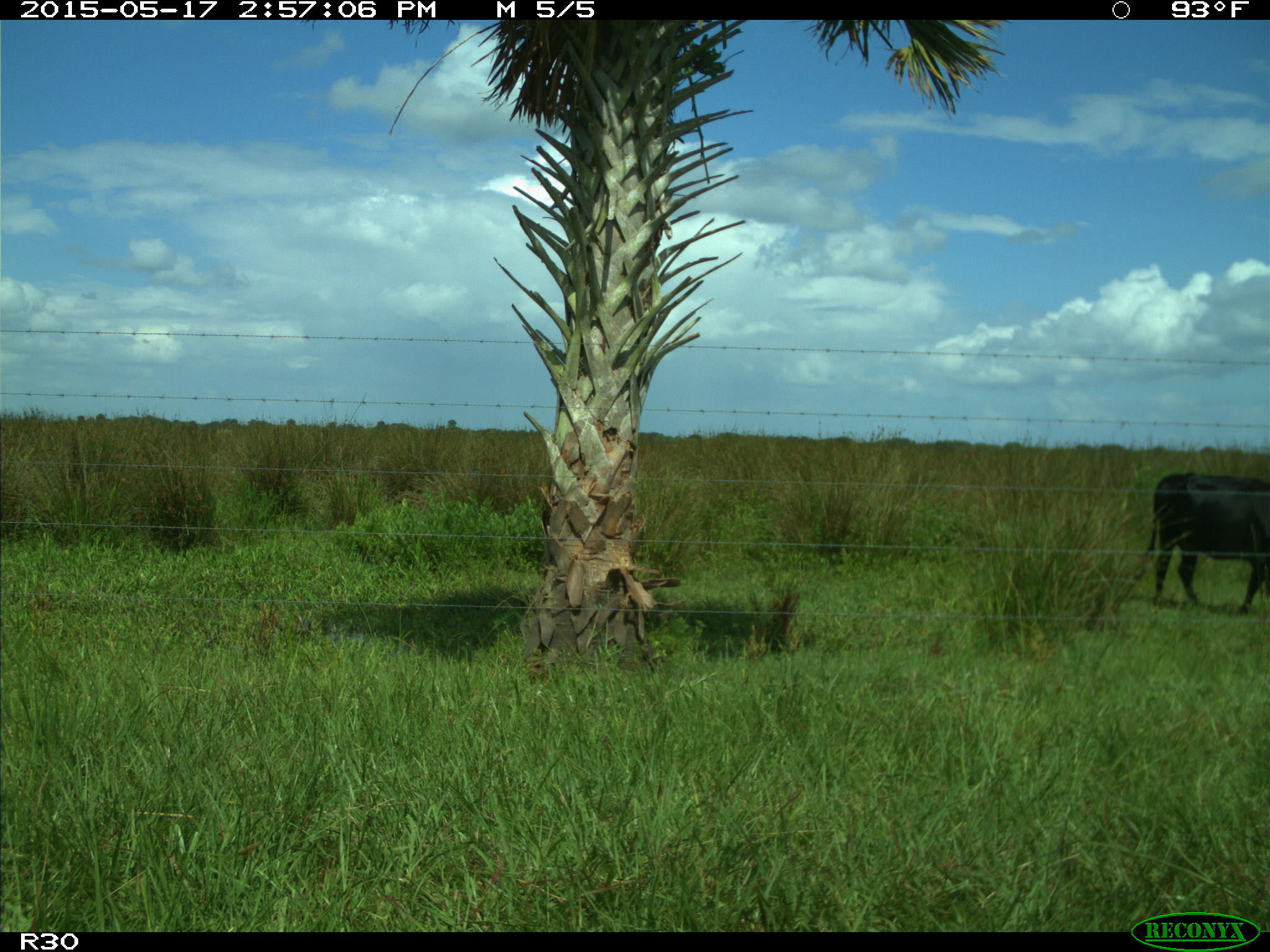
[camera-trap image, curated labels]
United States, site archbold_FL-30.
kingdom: Animalia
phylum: Chordata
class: Mammalia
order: Artiodactyla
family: Bovidae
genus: Bos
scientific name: Bos taurus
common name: domestic cow